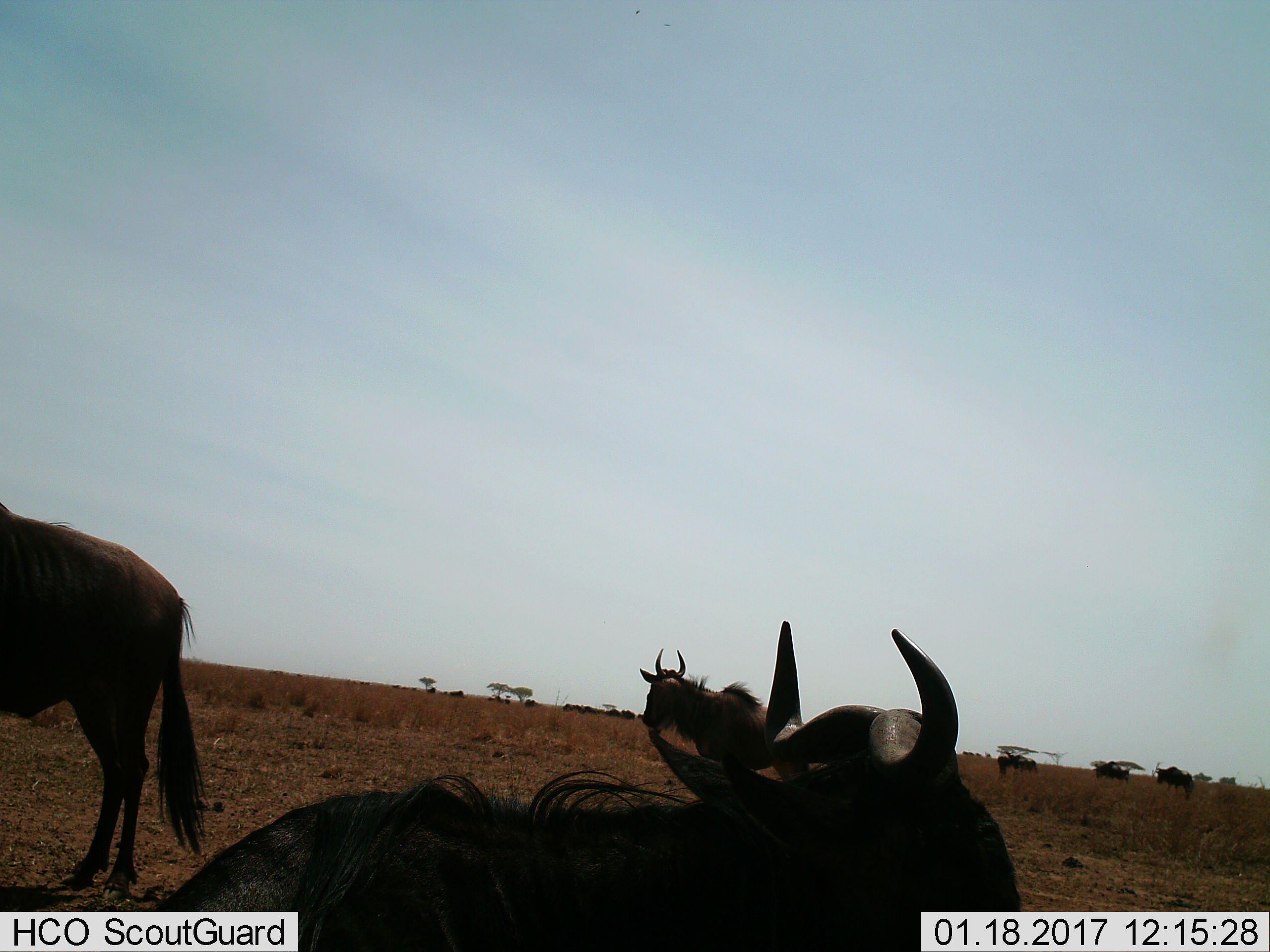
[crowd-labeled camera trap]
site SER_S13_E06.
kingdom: Animalia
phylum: Chordata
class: Mammalia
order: Artiodactyla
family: Bovidae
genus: Connochaetes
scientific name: Connochaetes taurinus taurinus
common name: blue wildebeest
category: wildebeestblue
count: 11-50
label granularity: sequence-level